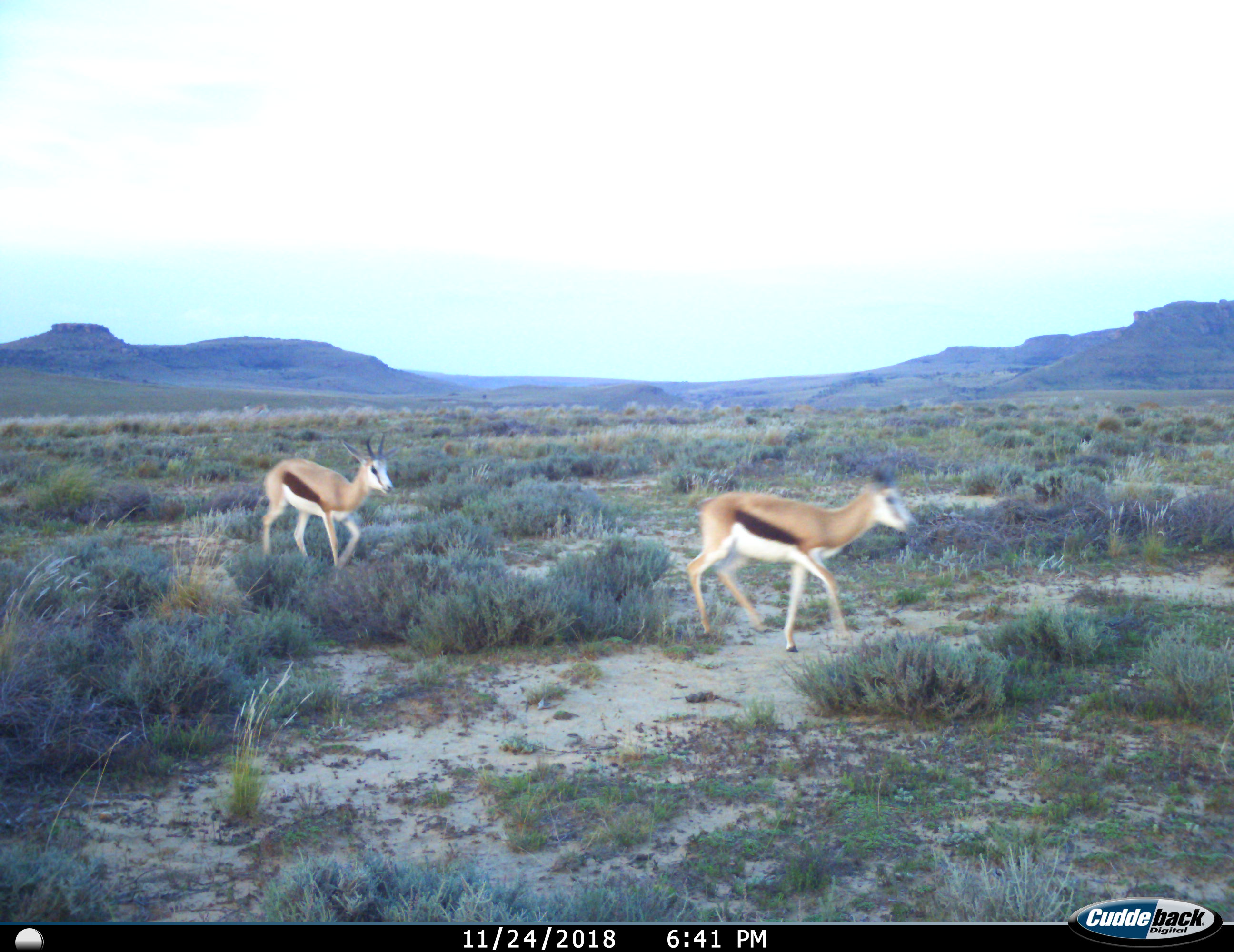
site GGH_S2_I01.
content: unidentified animal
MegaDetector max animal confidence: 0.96